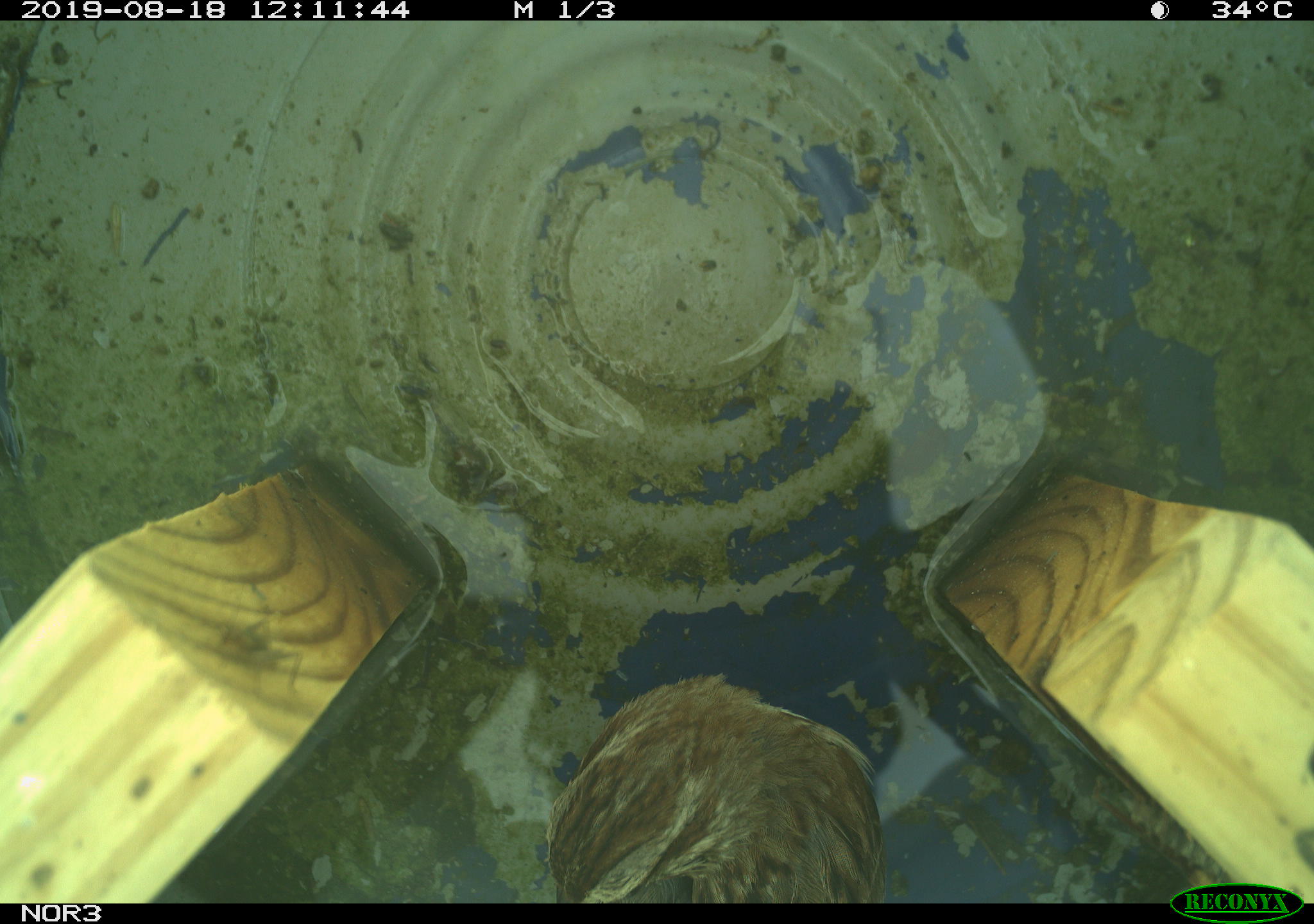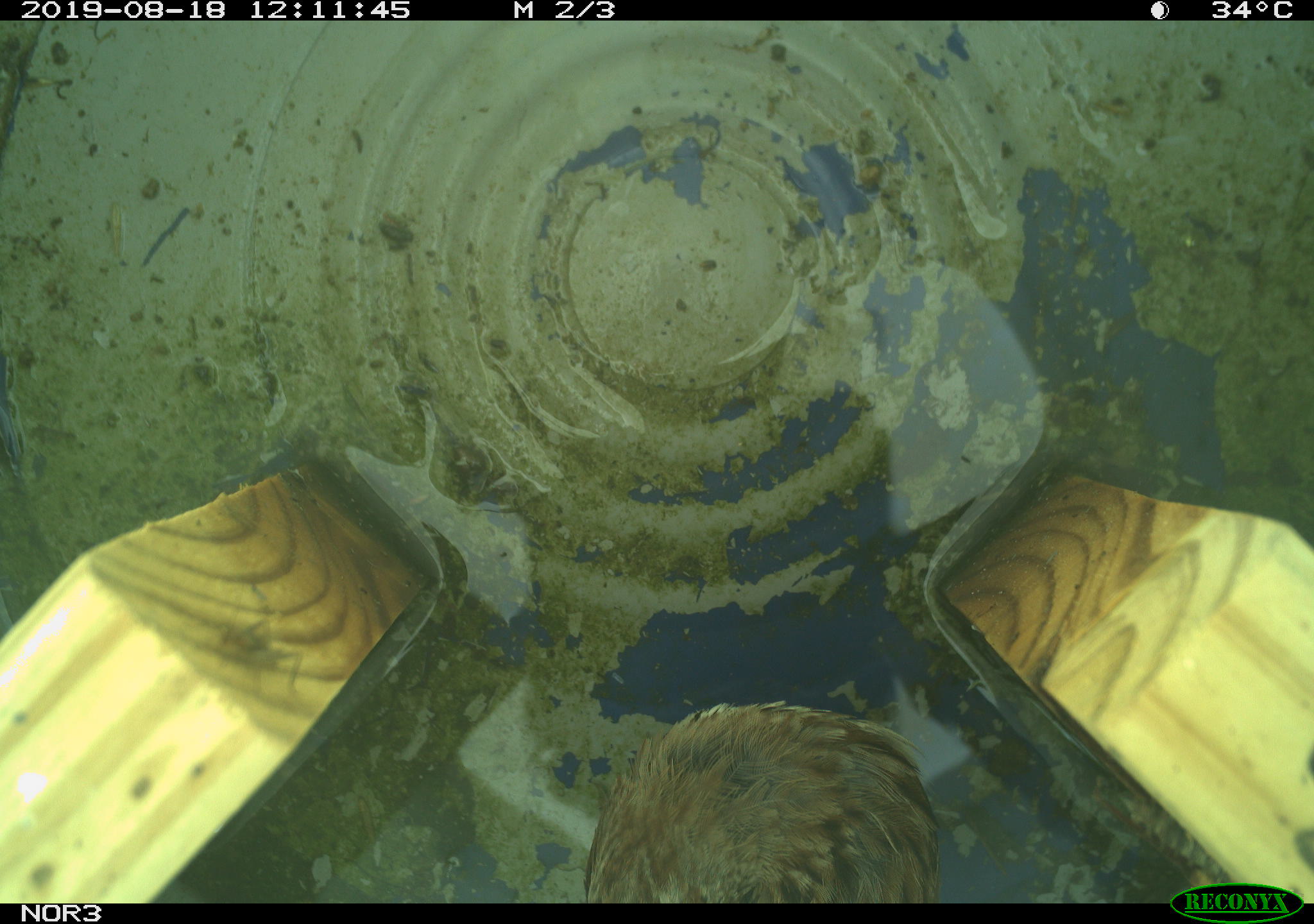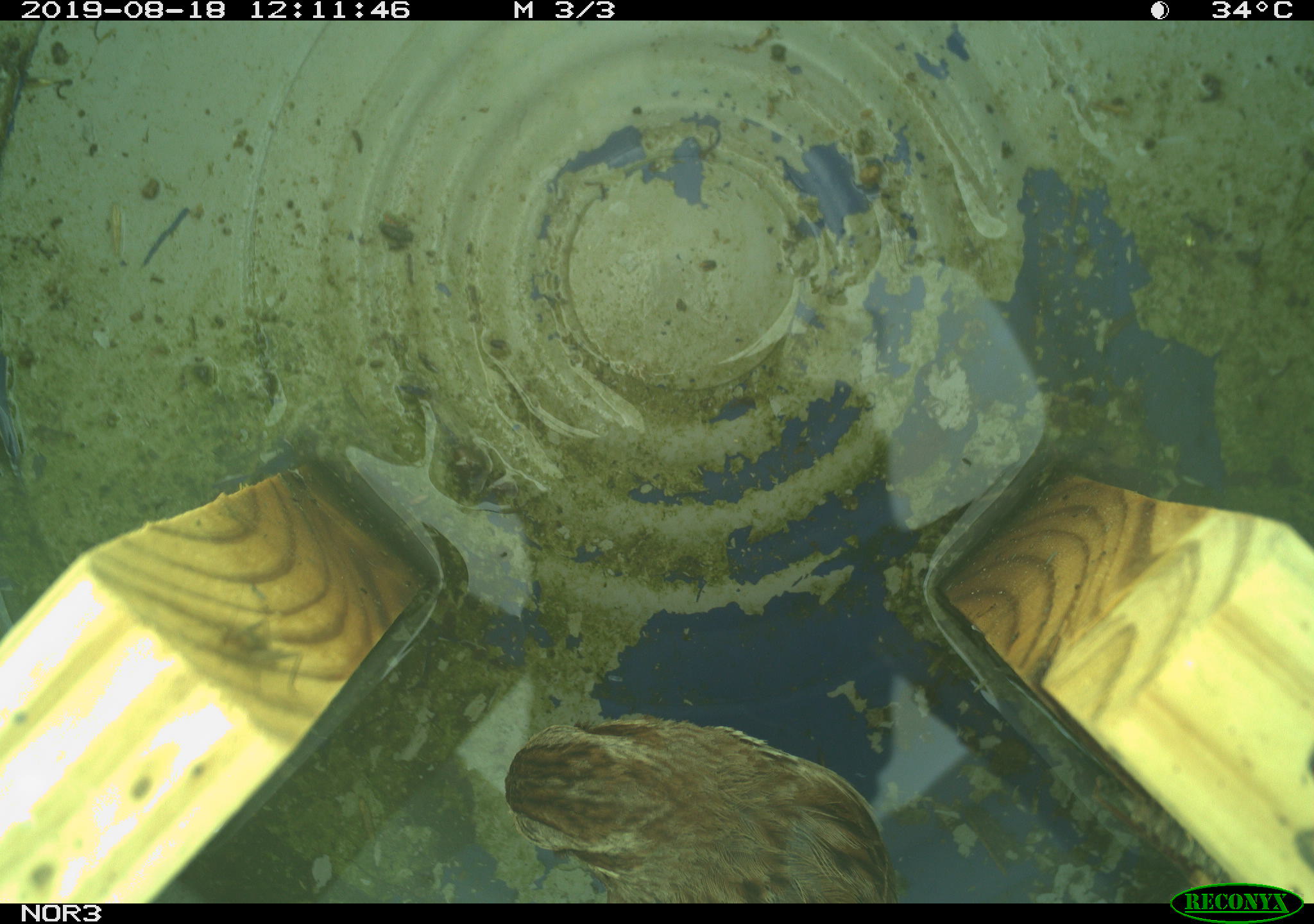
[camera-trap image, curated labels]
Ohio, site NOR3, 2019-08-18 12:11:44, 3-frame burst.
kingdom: Animalia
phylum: Chordata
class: Aves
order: Passeriformes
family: Passerellidae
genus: Melospiza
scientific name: Melospiza melodia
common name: song sparrow